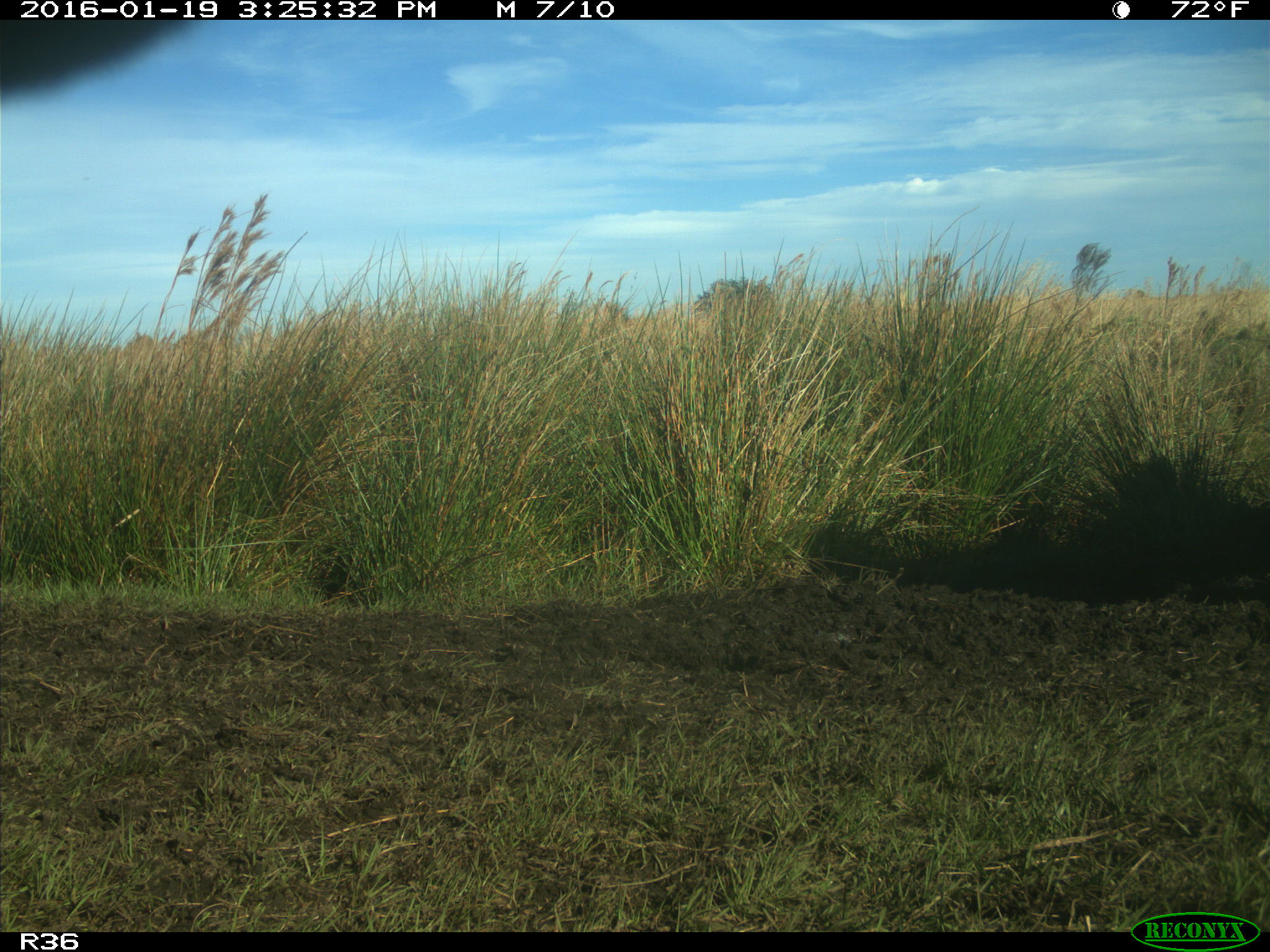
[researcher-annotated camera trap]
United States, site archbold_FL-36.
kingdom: Animalia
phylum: Chordata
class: Mammalia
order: Artiodactyla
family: Bovidae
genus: Bos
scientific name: Bos taurus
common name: domestic cow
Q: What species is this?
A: Bos taurus (domestic cow).